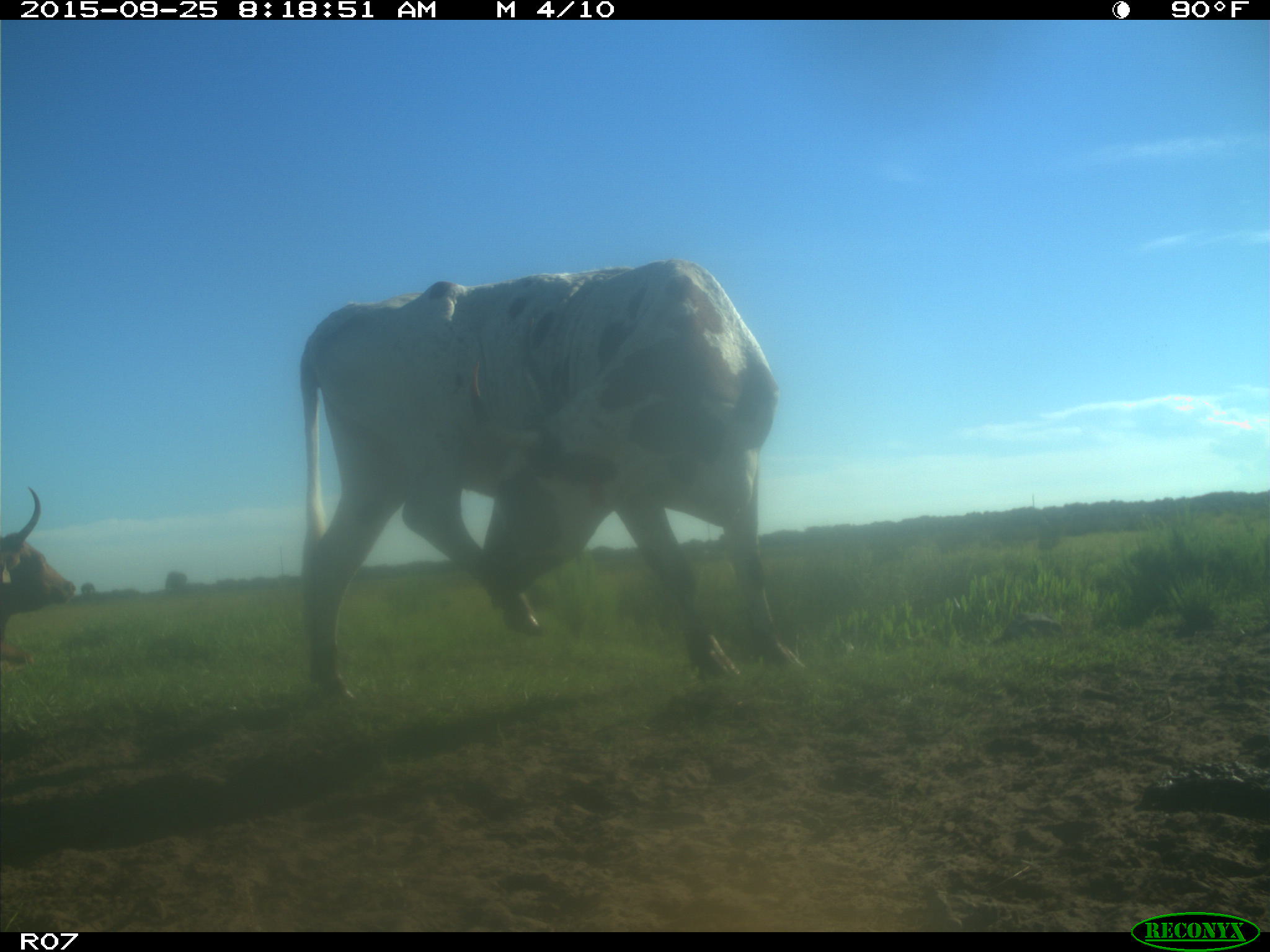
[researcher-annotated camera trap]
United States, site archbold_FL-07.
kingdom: Animalia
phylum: Chordata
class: Mammalia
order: Artiodactyla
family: Bovidae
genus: Bos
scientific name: Bos taurus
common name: domestic cow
Bos taurus (domestic cow).